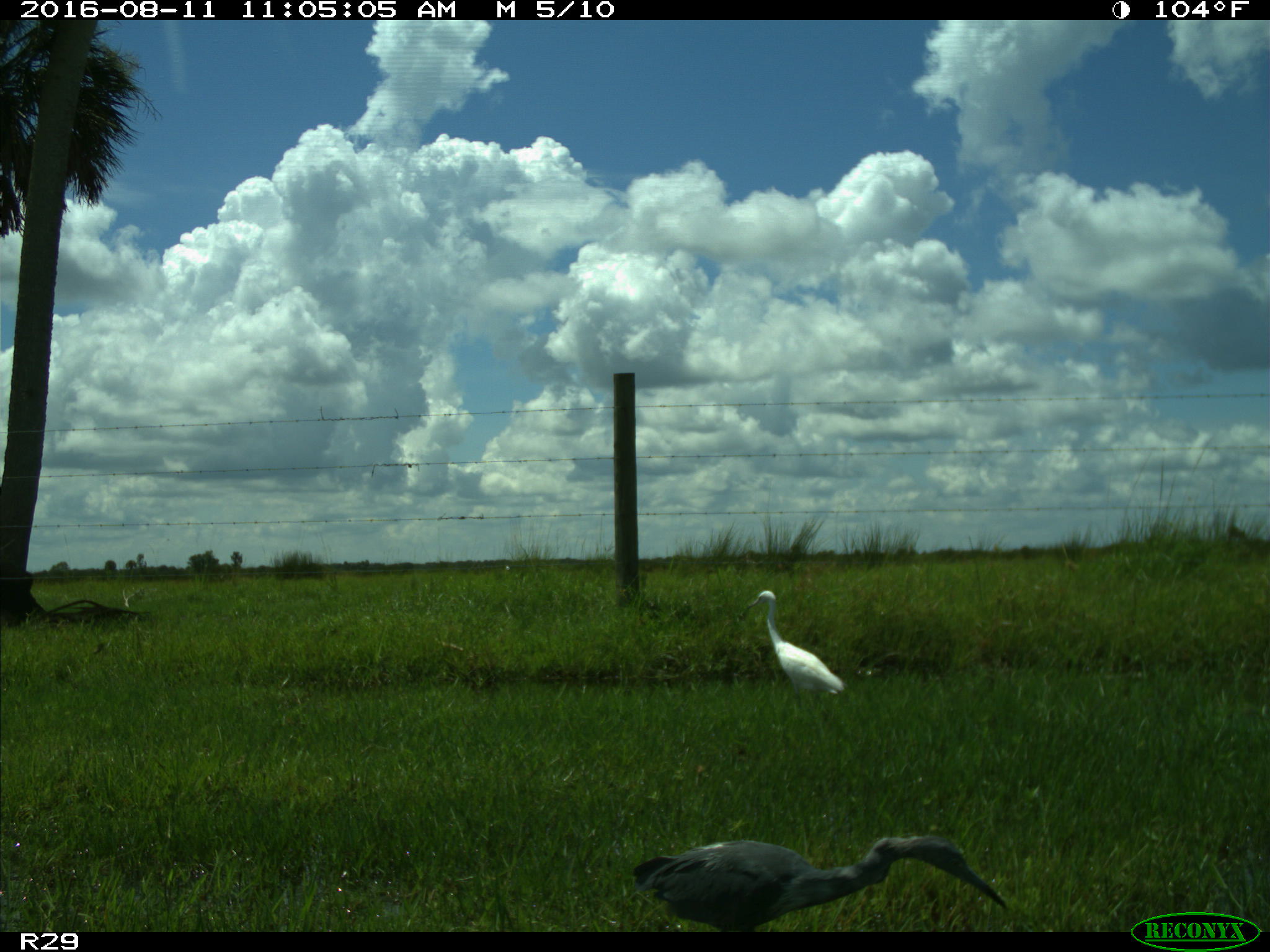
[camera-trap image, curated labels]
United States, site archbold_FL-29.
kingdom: Animalia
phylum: Chordata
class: Aves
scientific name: Aves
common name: birds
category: unidentified bird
Unidentified bird (birds) (Aves).